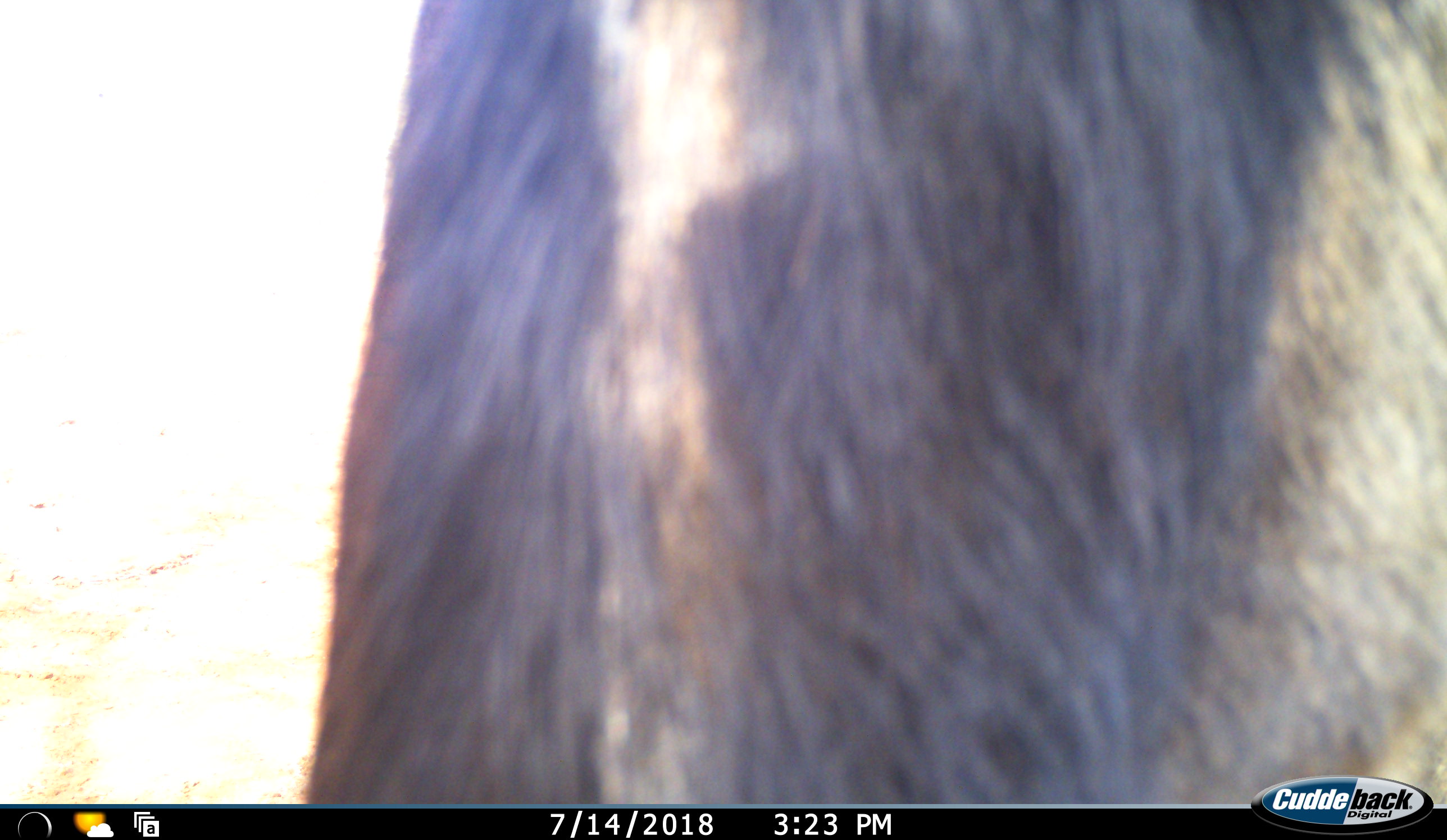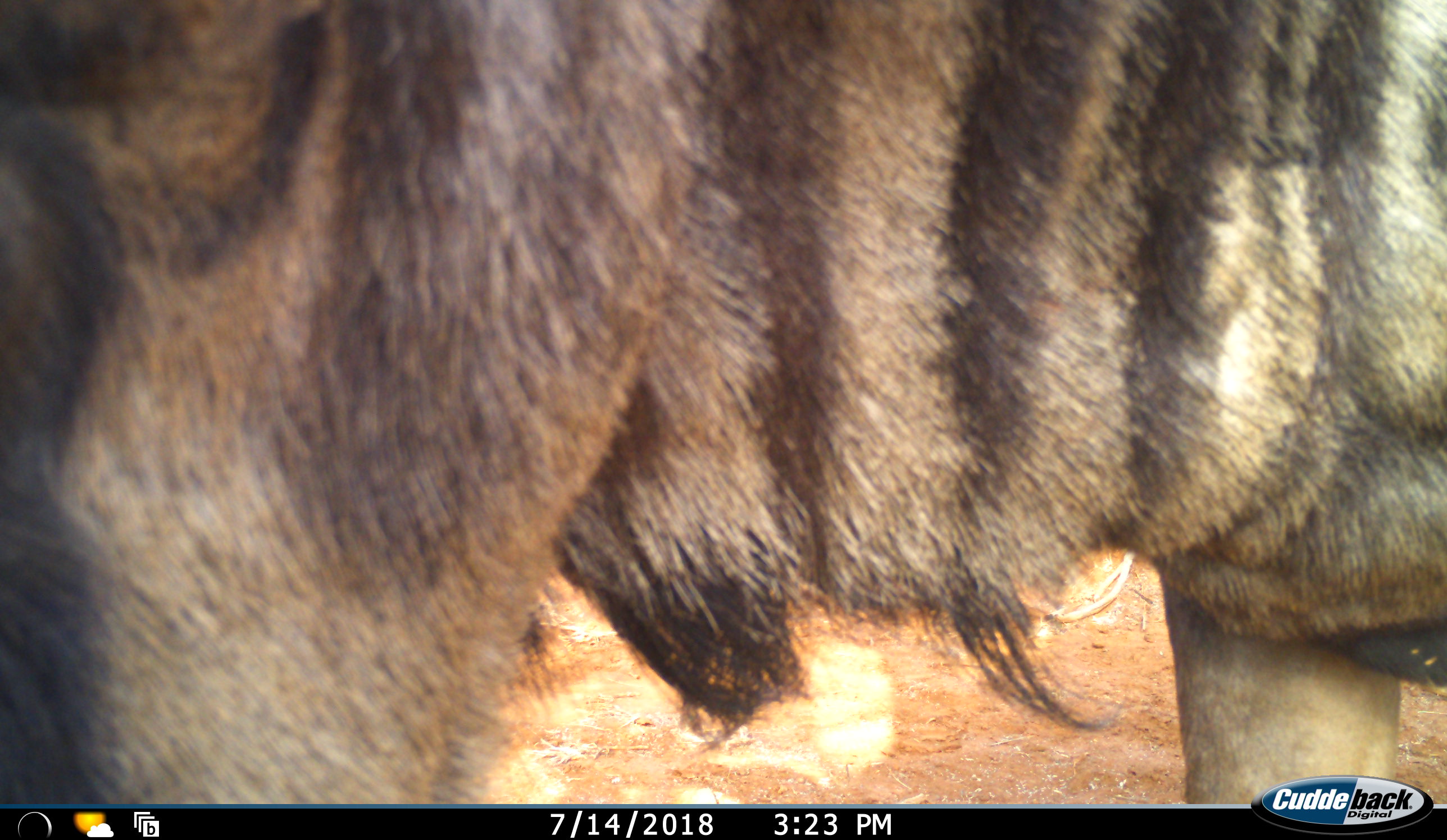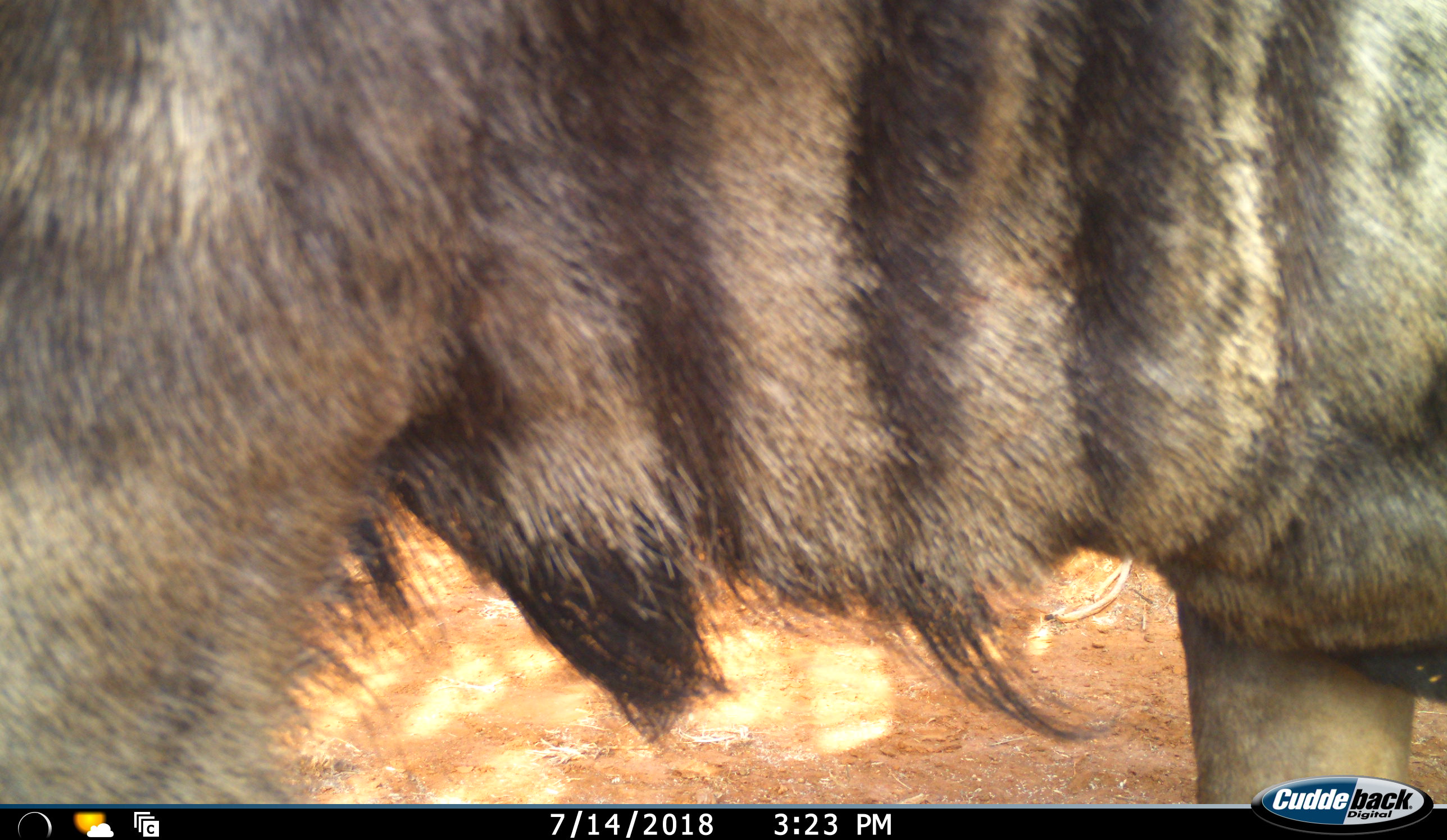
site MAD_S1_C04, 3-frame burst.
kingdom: Animalia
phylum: Chordata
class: Mammalia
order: Artiodactyla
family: Bovidae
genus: Connochaetes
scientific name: Connochaetes taurinus taurinus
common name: blue wildebeest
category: wildebeestblue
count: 1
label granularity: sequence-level